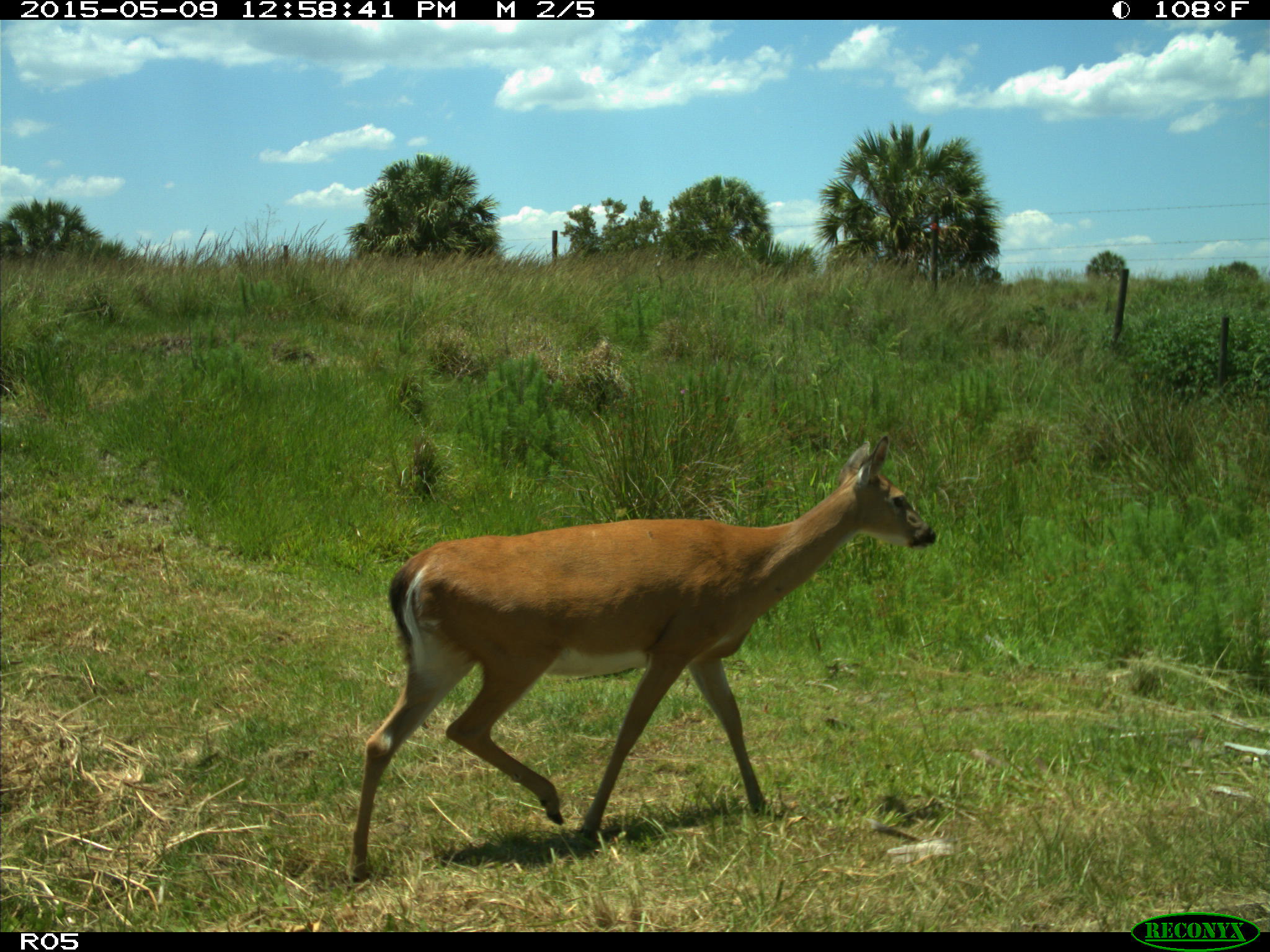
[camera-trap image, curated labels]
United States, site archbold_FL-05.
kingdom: Animalia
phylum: Chordata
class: Mammalia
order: Artiodactyla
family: Cervidae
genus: Odocoileus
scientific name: Odocoileus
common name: deer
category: unidentified deer